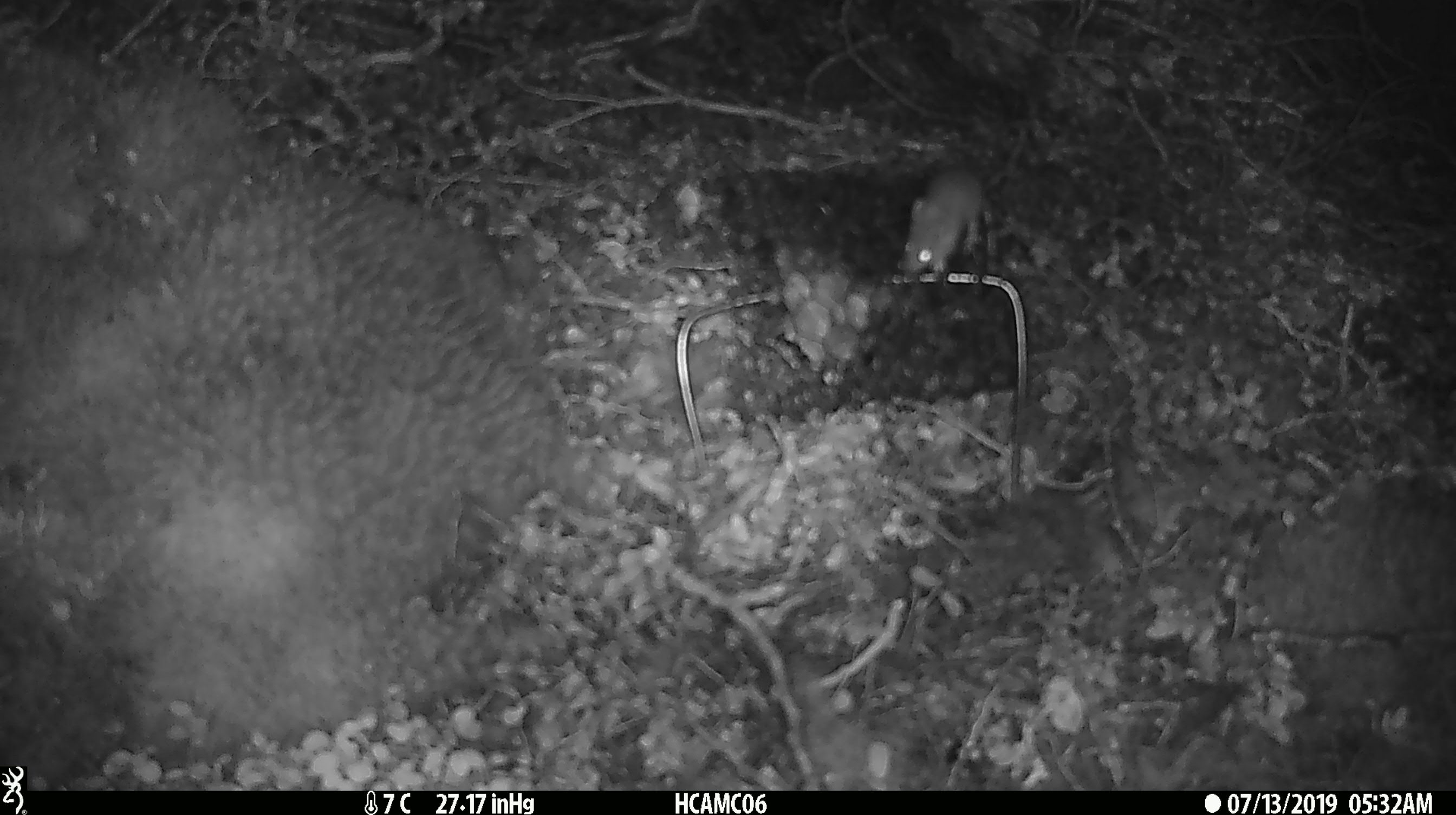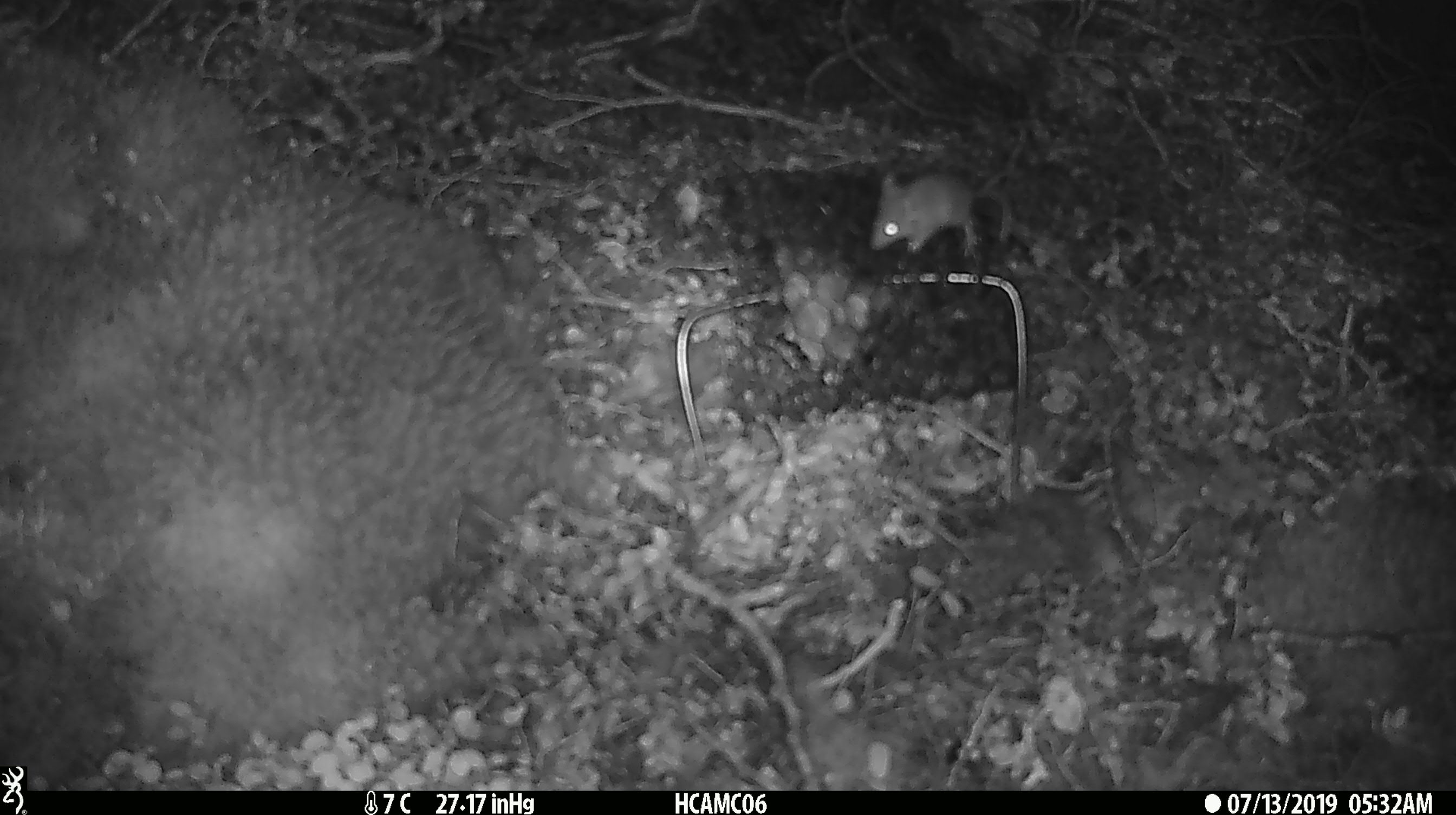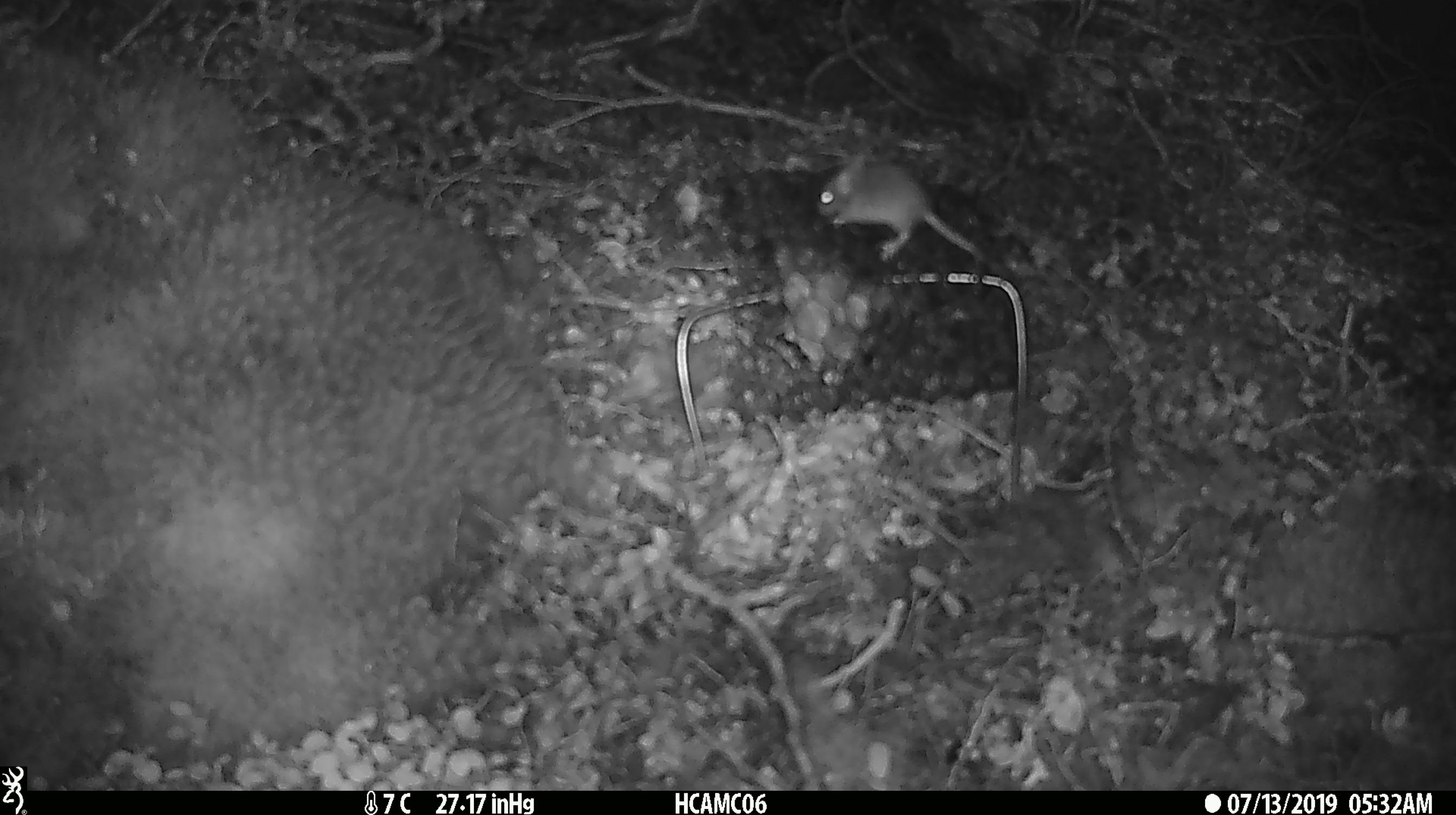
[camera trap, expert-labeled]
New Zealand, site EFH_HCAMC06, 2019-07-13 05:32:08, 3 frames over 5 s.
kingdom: Animalia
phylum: Chordata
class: Mammalia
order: Rodentia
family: Muridae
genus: Mus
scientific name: Mus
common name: mouse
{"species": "mouse (Mus)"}